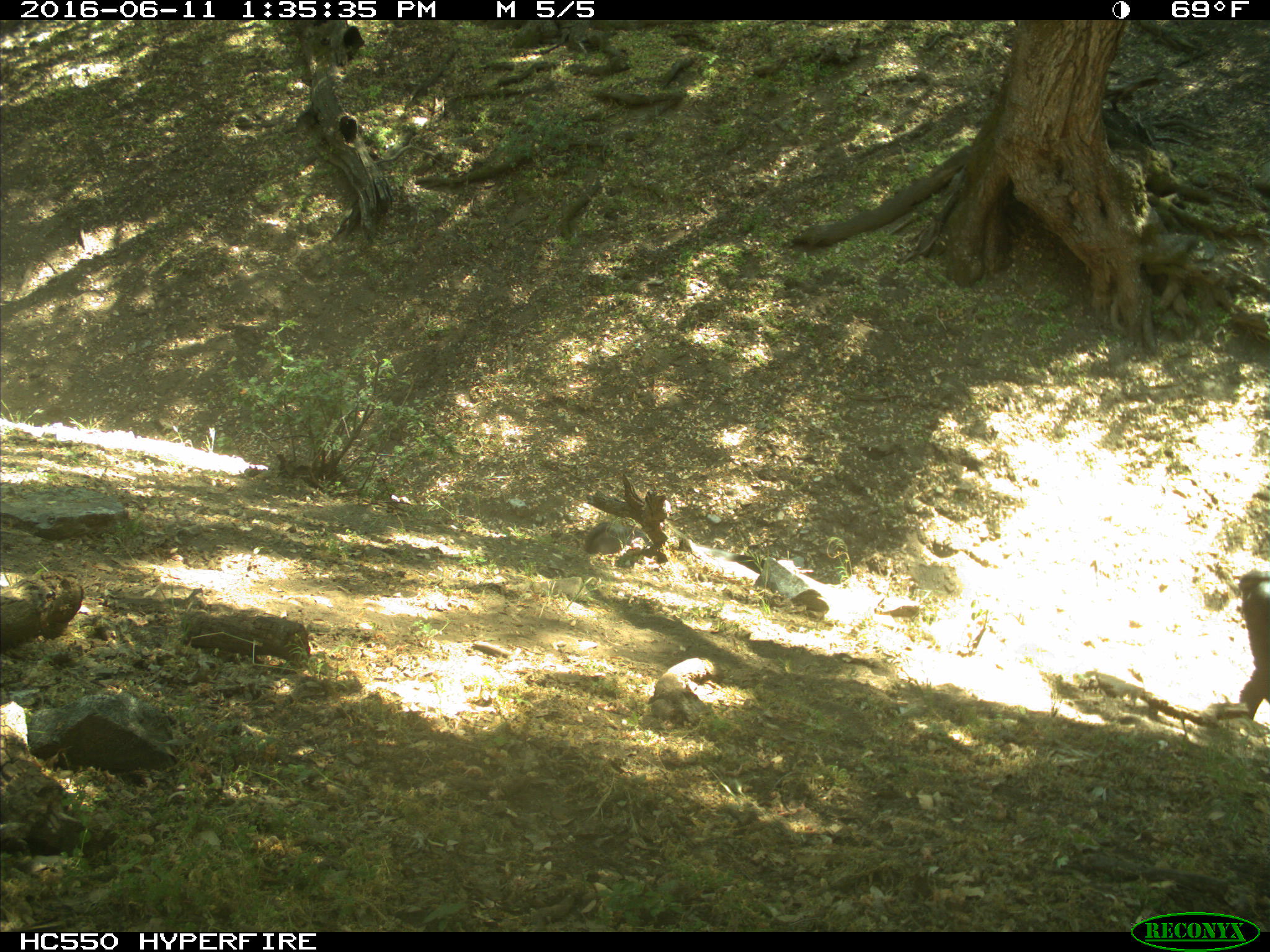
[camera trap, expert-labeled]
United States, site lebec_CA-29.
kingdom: Animalia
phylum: Chordata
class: Mammalia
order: Artiodactyla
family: Bovidae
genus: Bos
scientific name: Bos taurus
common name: domestic cow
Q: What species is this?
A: Bos taurus (domestic cow).